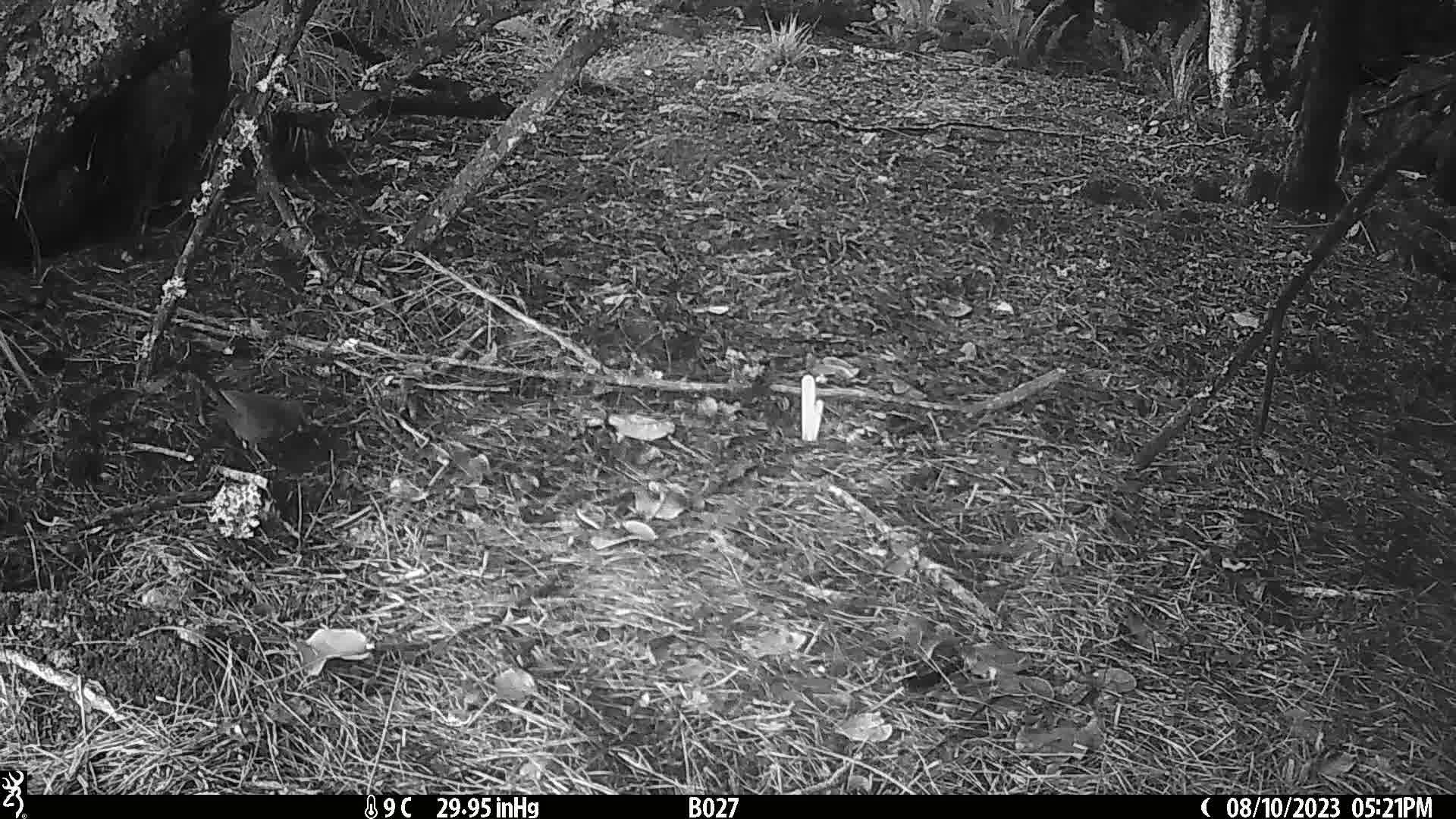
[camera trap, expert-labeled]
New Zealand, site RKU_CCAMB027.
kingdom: Animalia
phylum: Chordata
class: Aves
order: Passeriformes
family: Turdidae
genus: Turdus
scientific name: Turdus merula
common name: eurasian blackbird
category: blackbird